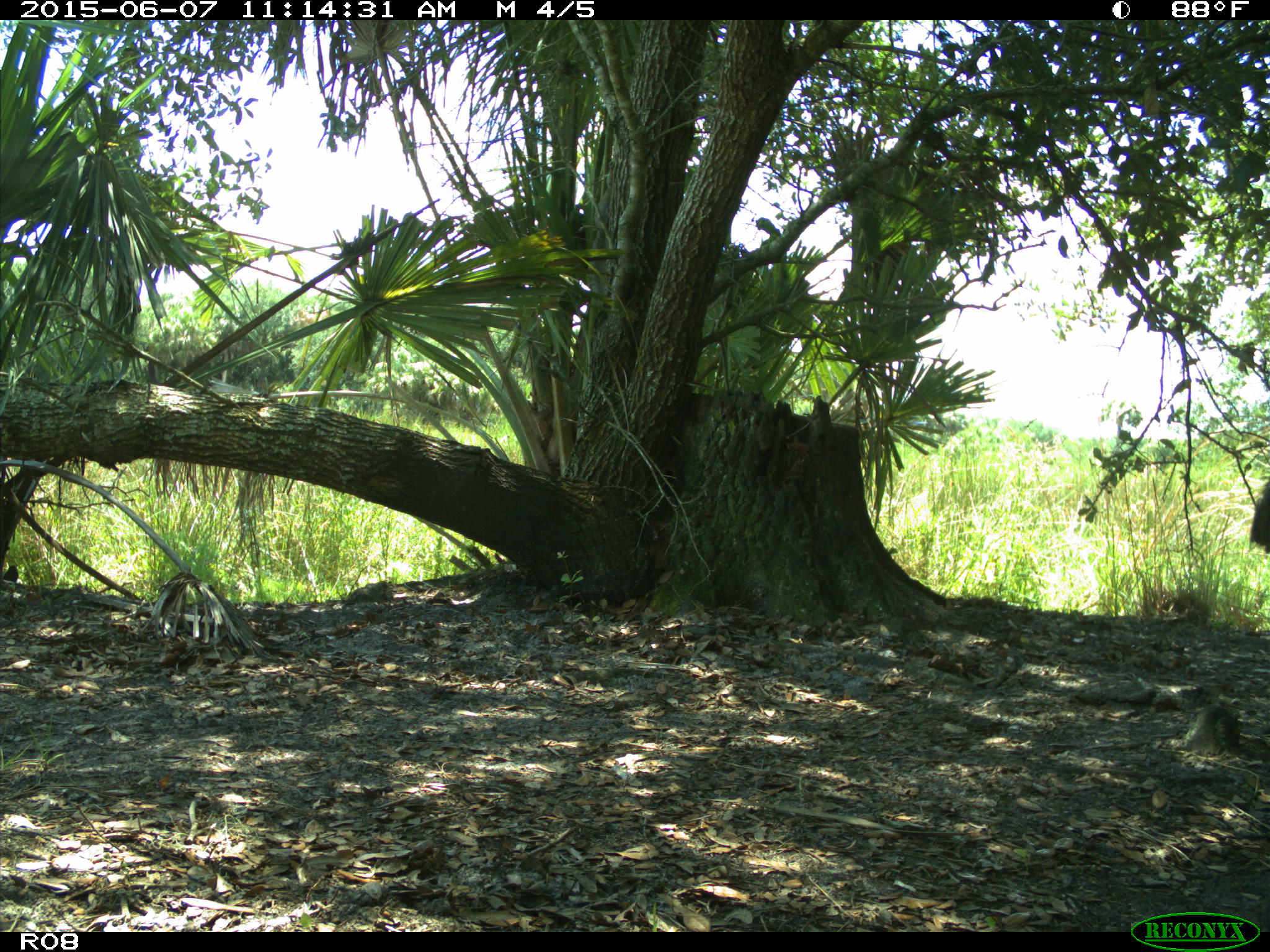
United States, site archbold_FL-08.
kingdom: Animalia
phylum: Chordata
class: Aves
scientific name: Aves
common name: birds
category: unidentified bird